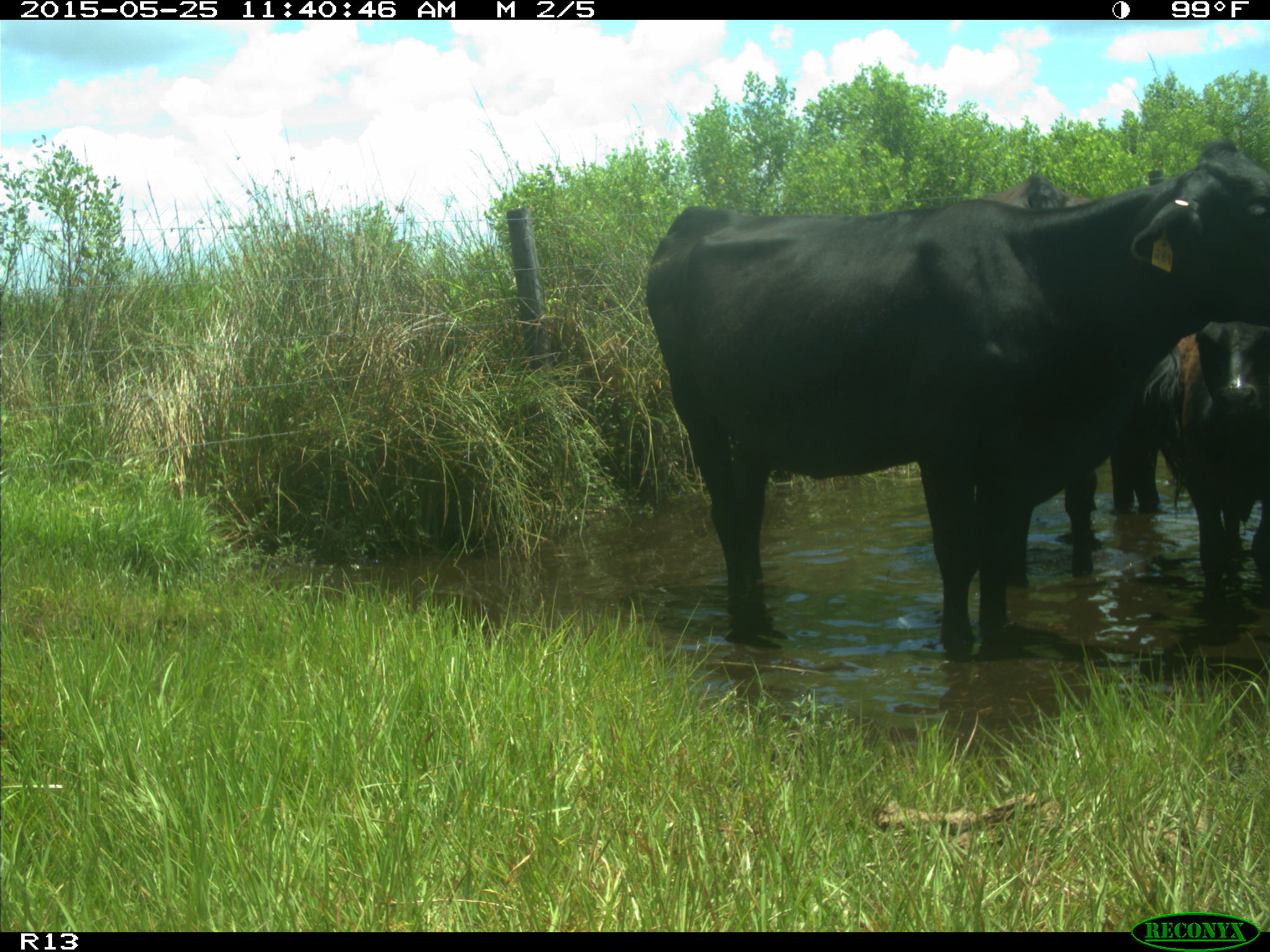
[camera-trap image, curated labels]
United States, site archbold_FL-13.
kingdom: Animalia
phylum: Chordata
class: Mammalia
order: Artiodactyla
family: Bovidae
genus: Bos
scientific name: Bos taurus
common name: domestic cow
Bos taurus (domestic cow).